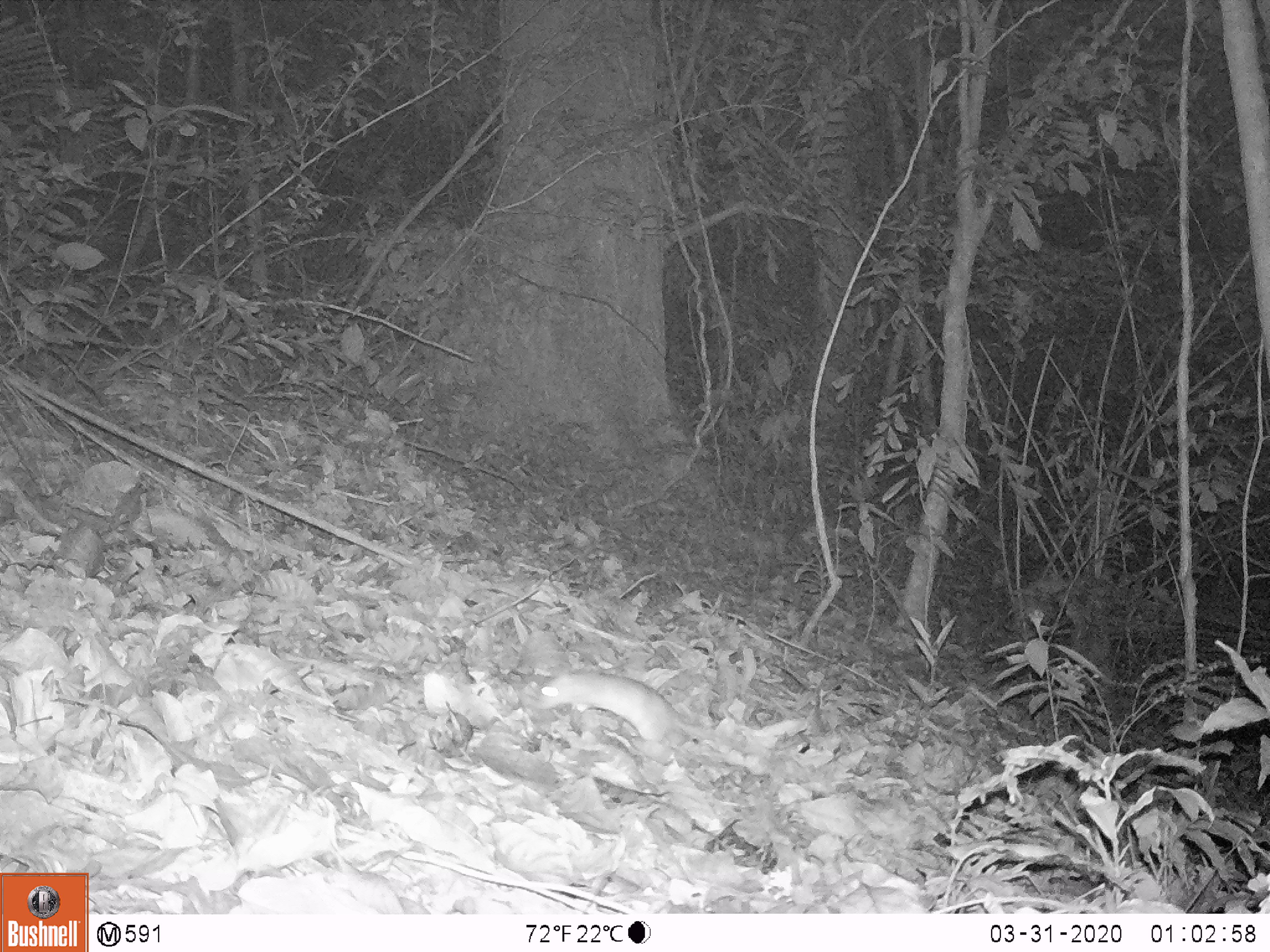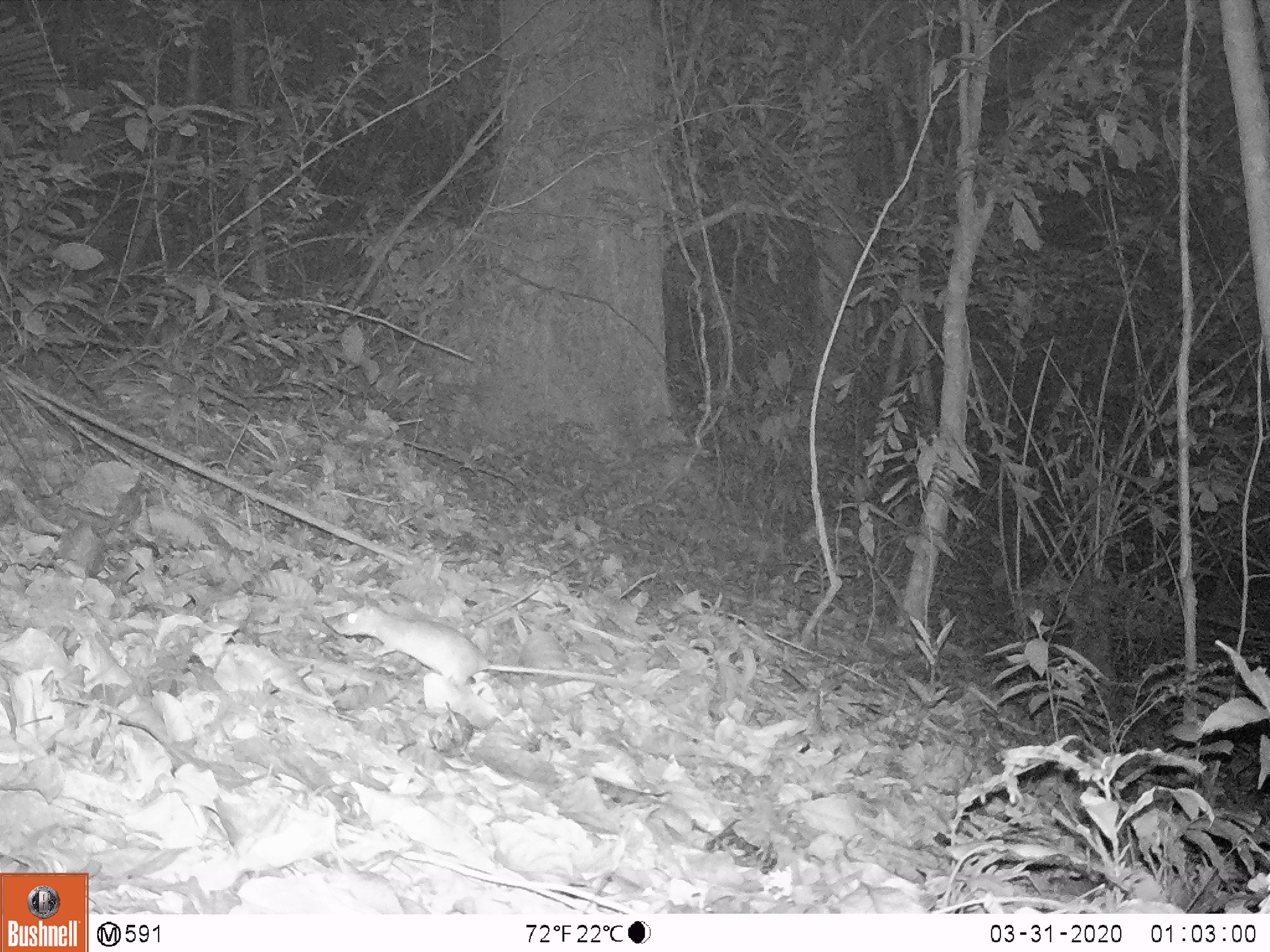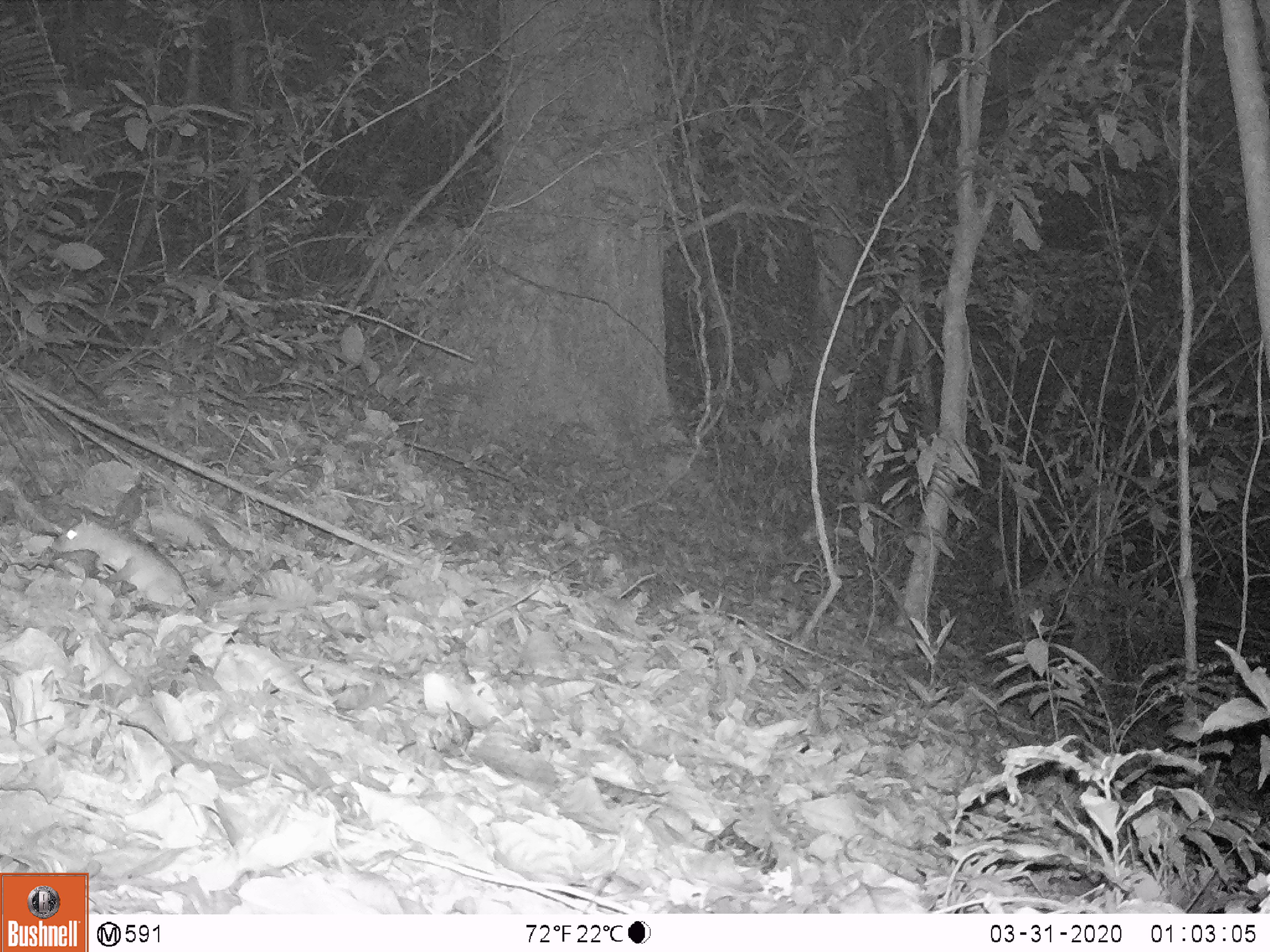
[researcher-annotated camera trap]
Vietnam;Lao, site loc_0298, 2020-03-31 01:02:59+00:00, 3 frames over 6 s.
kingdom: Animalia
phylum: Chordata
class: Mammalia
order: Rodentia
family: Muridae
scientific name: Muridae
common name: old-world mice and rats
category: unidentified murid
Unidentified murid (old-world mice and rats) (Muridae). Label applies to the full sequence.